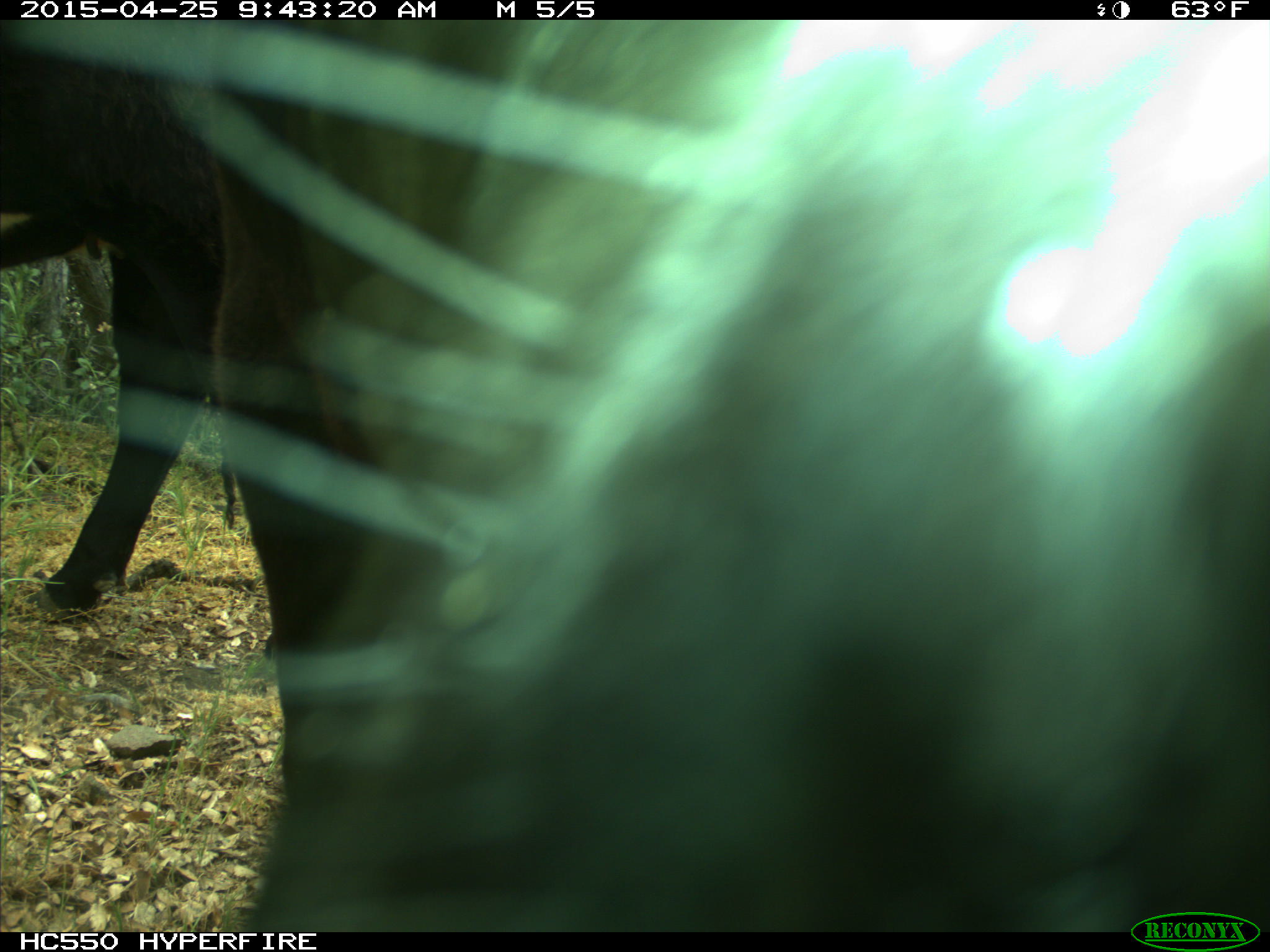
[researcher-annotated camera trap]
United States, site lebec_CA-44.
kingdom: Animalia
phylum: Chordata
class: Mammalia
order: Artiodactyla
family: Suidae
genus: Sus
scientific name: Sus scrofa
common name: wild boar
Sus scrofa (wild boar).